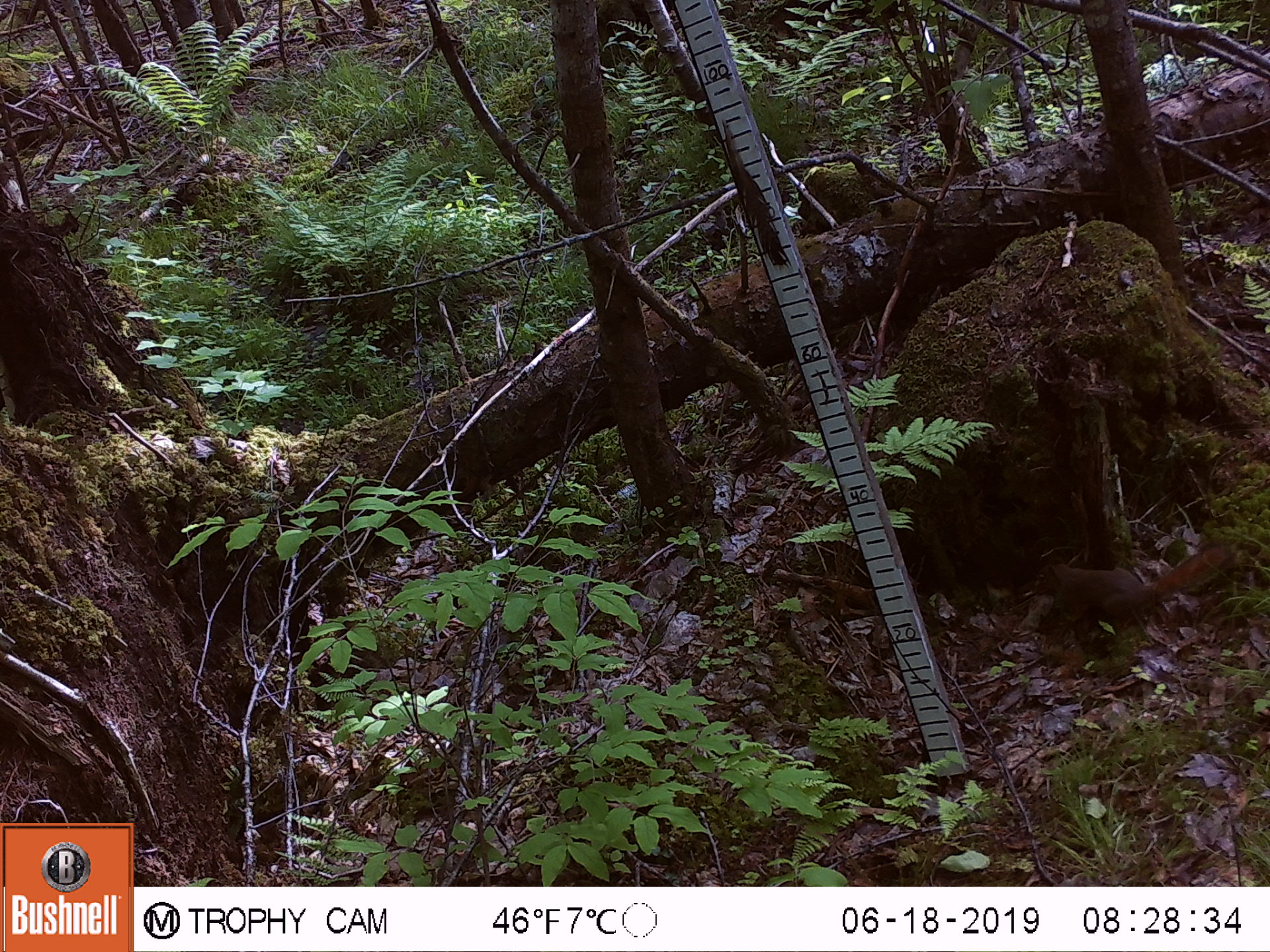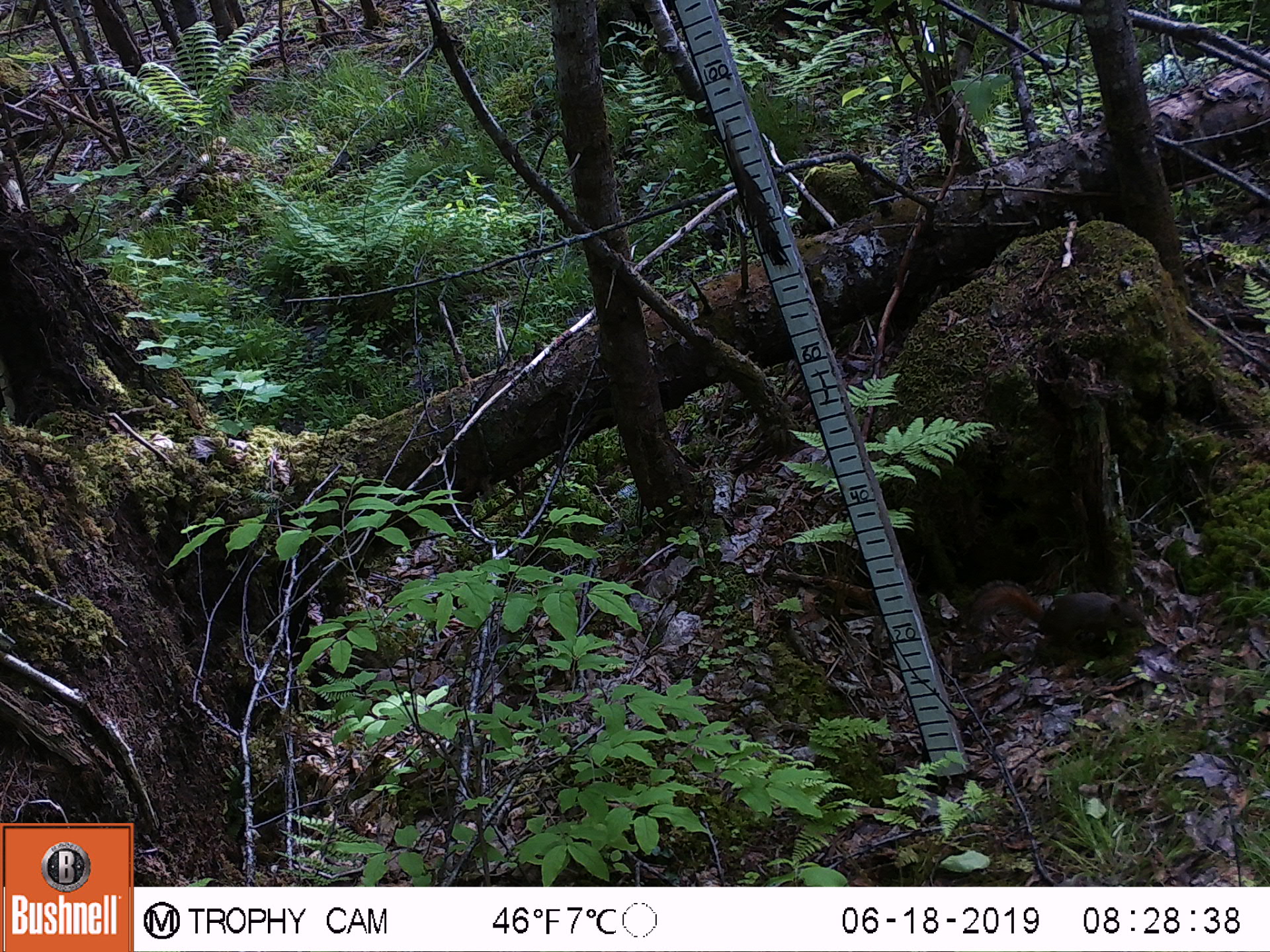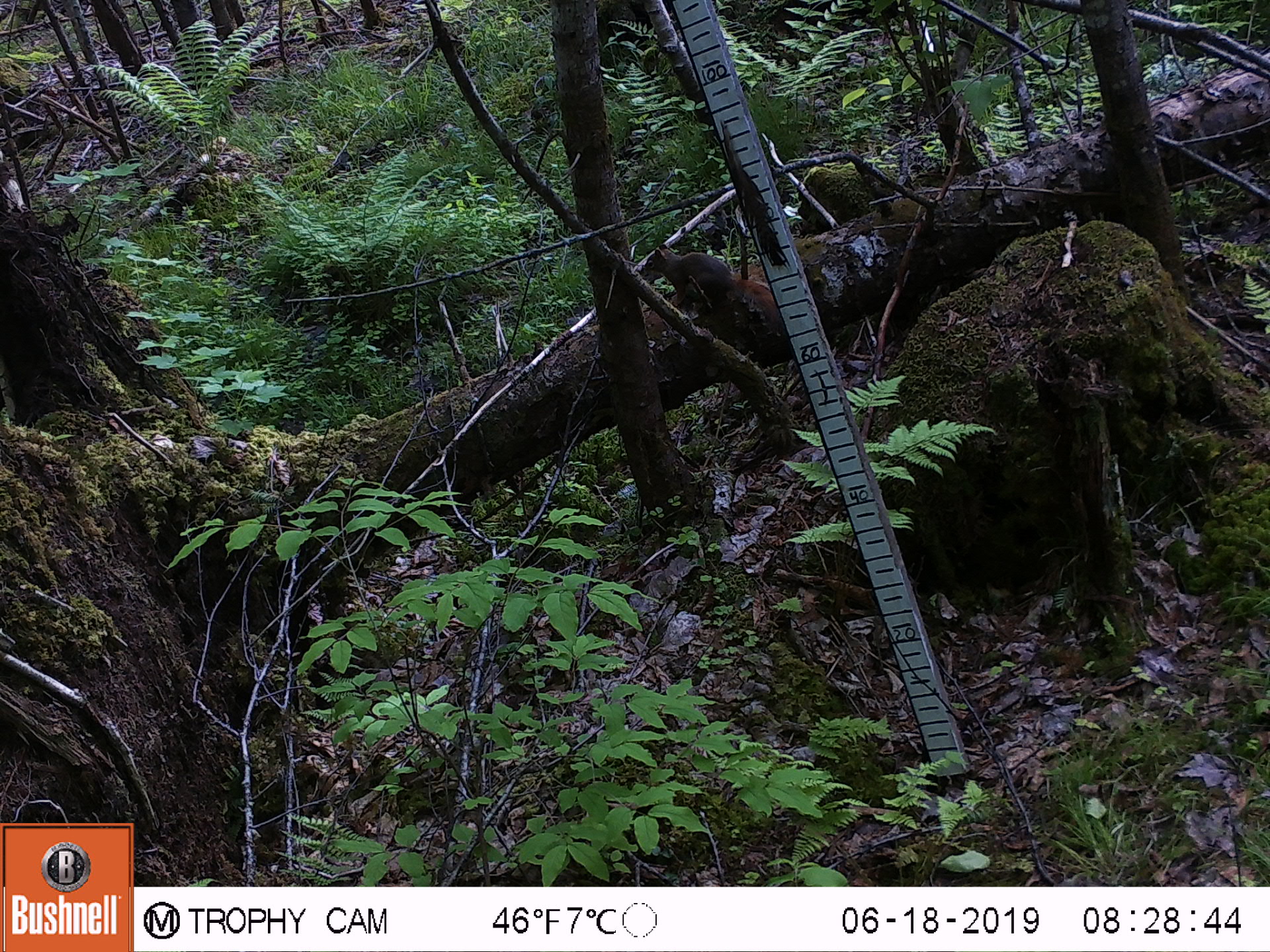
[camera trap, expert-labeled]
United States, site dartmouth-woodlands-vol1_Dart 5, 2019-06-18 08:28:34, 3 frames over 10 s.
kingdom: Animalia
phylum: Chordata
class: Mammalia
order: Rodentia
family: Sciuridae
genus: Tamiasciurus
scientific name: Tamiasciurus hudsonicus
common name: red squirrel